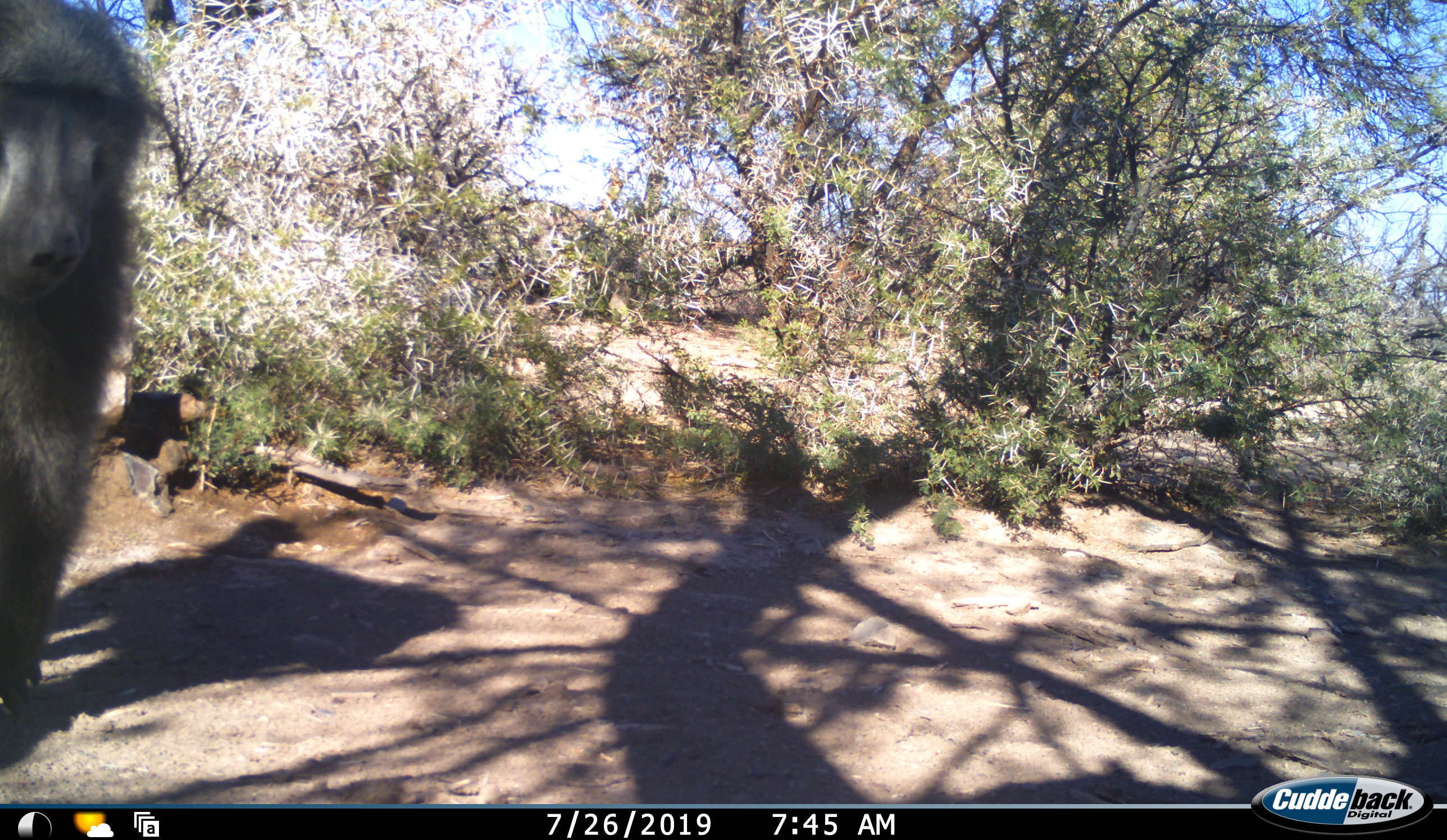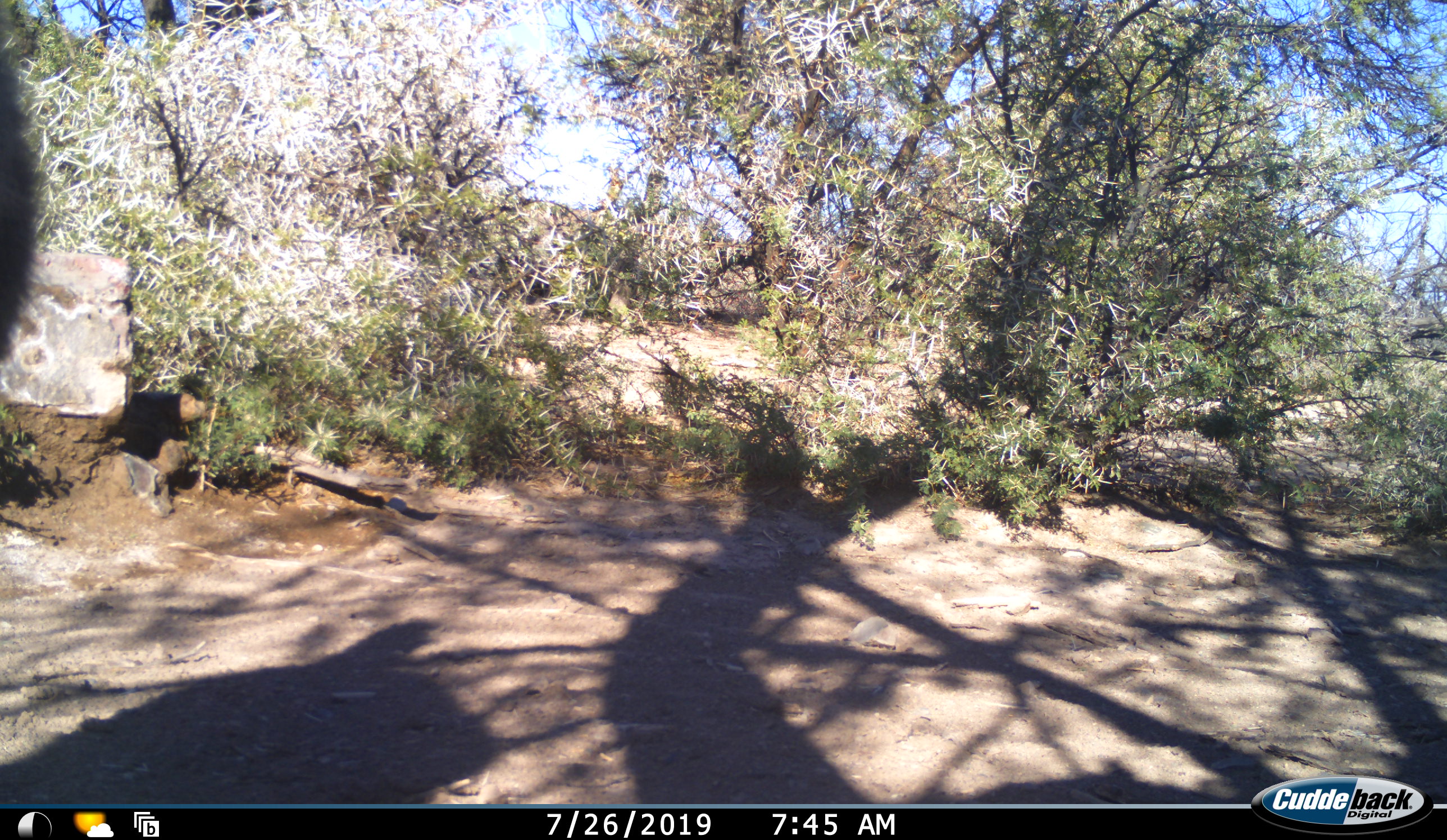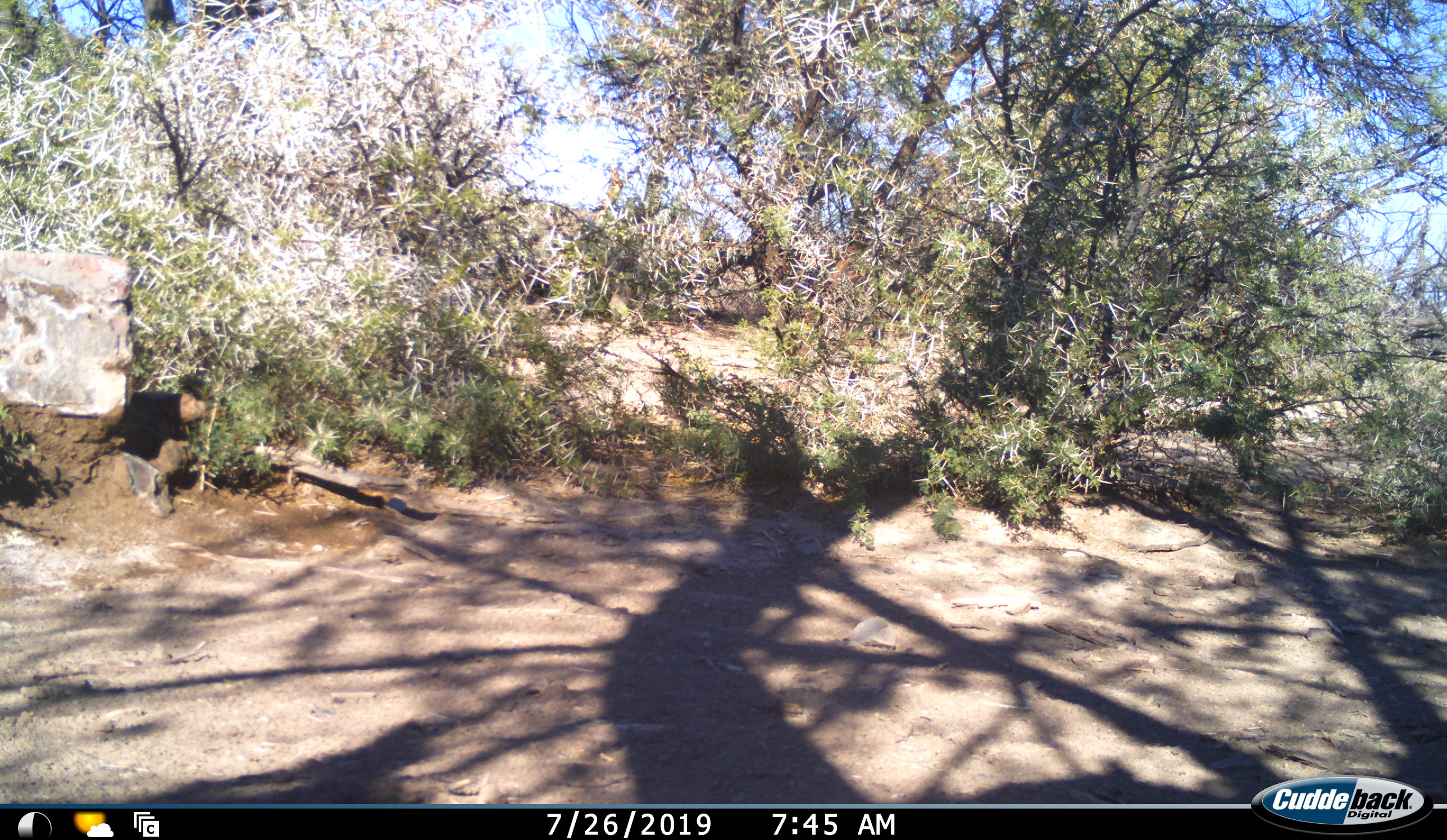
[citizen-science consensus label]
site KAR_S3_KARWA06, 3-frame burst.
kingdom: Animalia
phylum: Chordata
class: Mammalia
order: Primates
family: Cercopithecidae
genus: Papio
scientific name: Papio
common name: baboon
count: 1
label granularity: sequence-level